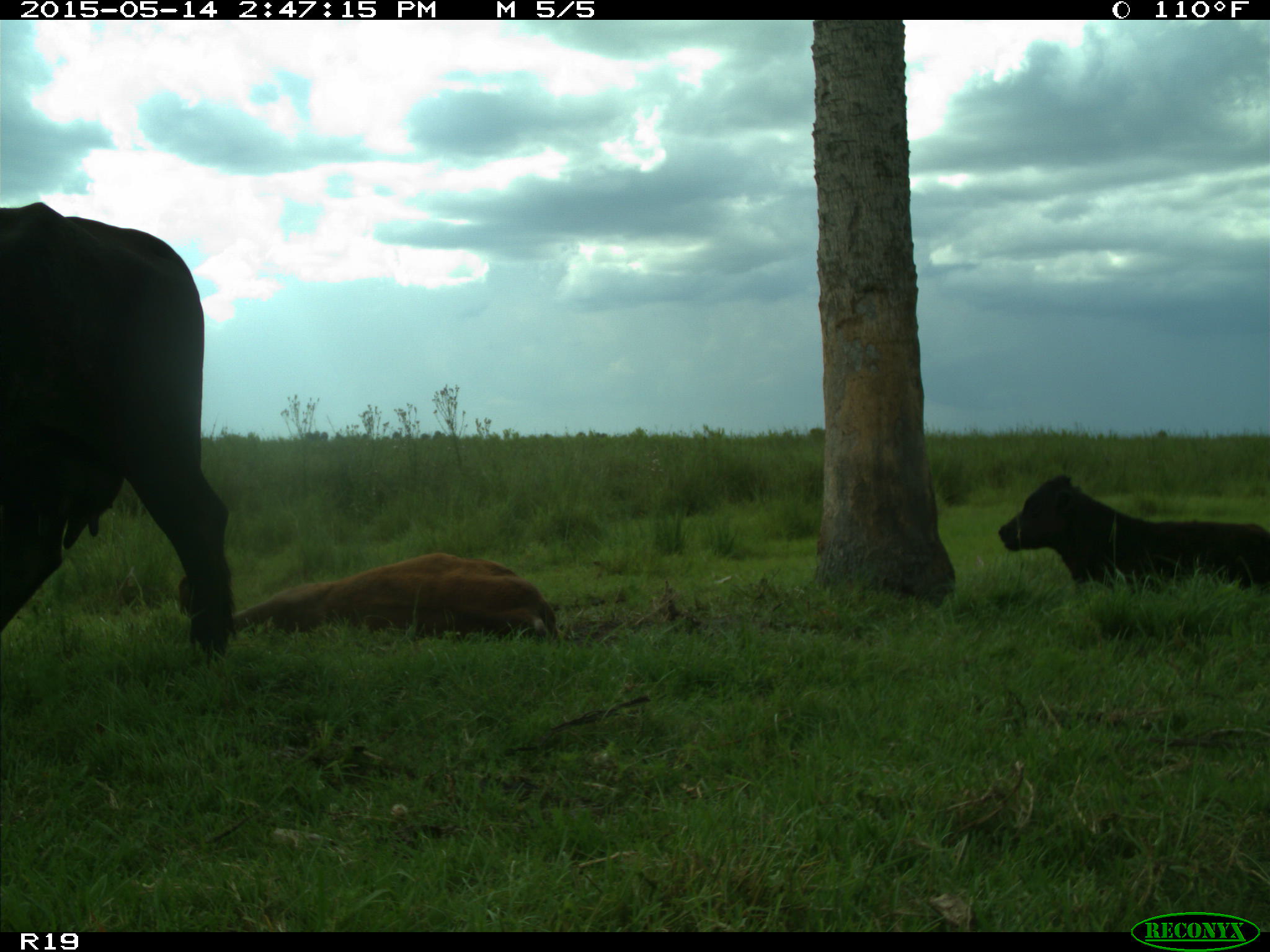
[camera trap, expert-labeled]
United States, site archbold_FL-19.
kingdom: Animalia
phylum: Chordata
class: Mammalia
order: Artiodactyla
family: Bovidae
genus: Bos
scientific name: Bos taurus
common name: domestic cow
Bos taurus (domestic cow).